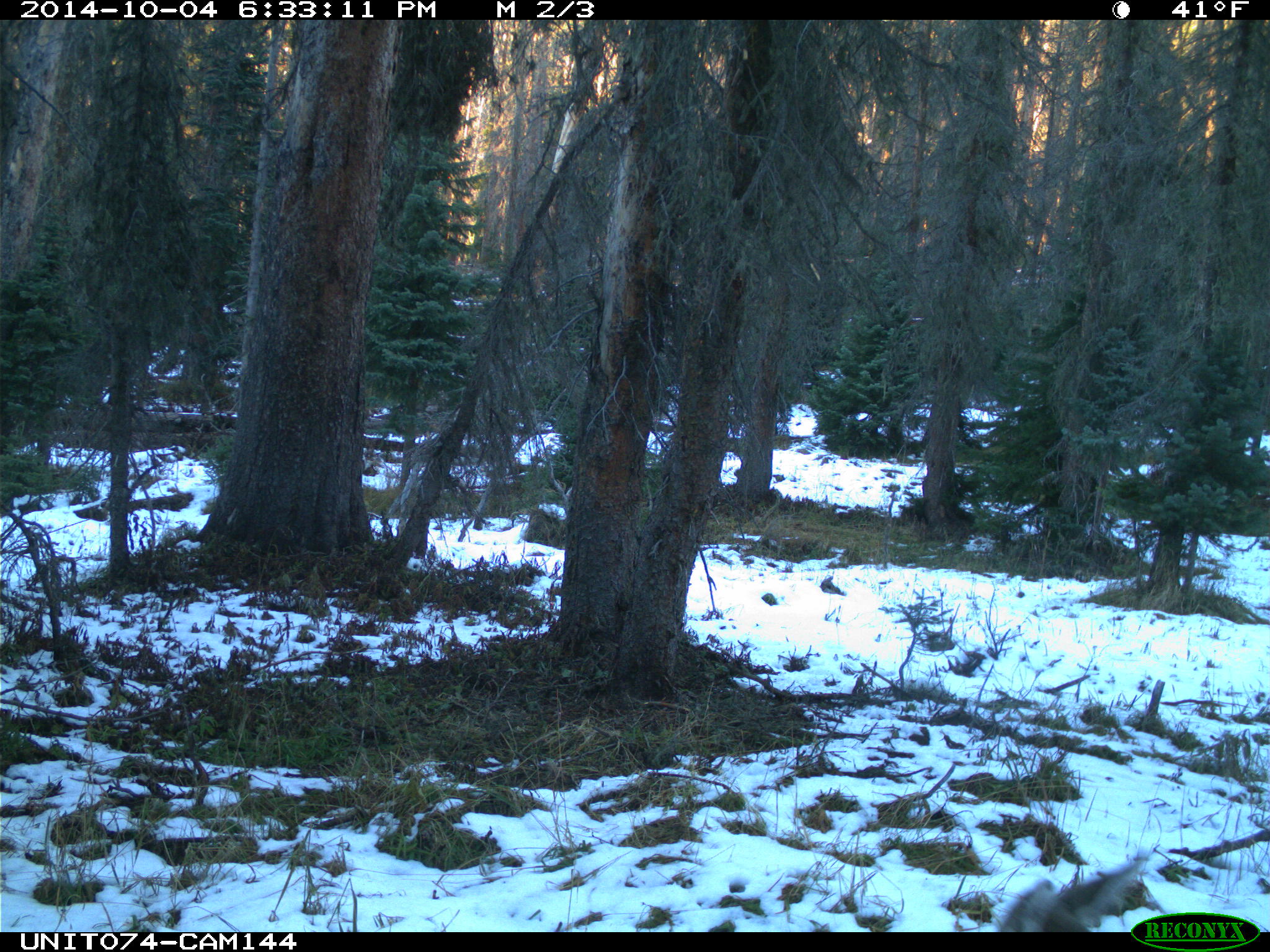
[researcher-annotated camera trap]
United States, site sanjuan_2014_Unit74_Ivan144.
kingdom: Animalia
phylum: Chordata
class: Mammalia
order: Artiodactyla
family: Cervidae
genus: Odocoileus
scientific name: Odocoileus hemionus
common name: mule deer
Odocoileus hemionus (mule deer).